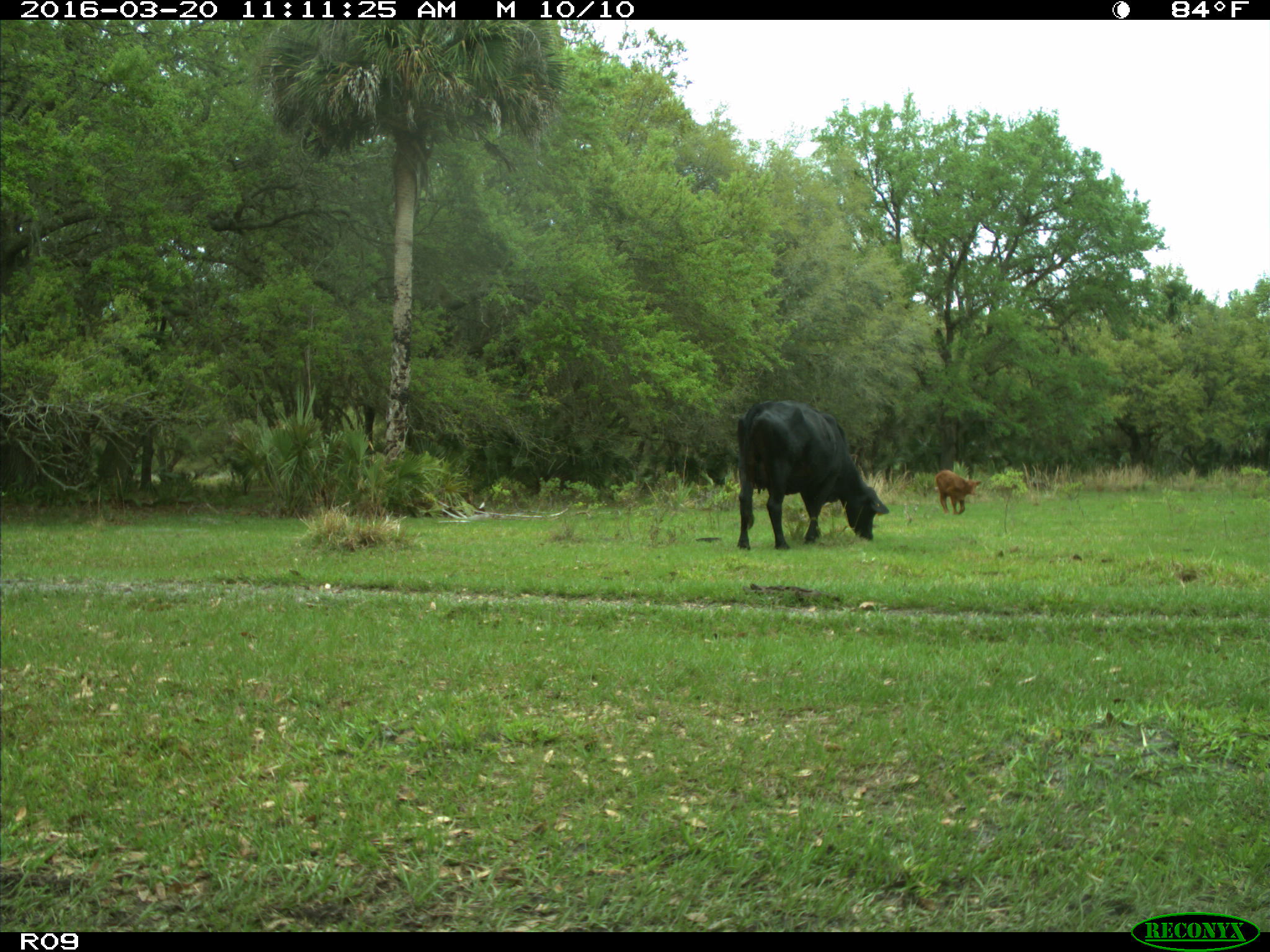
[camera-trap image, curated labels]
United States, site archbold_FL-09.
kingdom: Animalia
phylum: Chordata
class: Mammalia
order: Artiodactyla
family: Bovidae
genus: Bos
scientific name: Bos taurus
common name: domestic cow